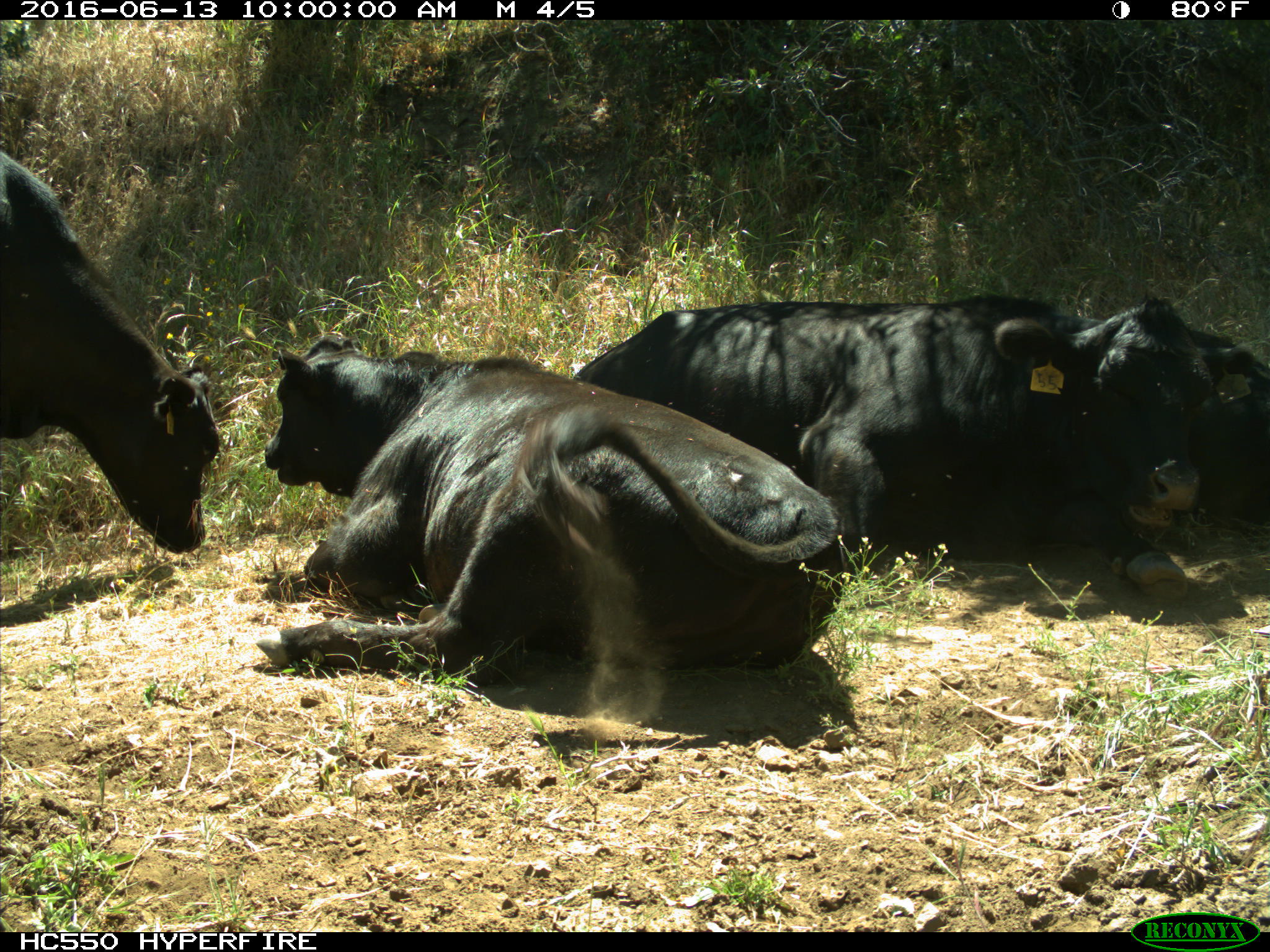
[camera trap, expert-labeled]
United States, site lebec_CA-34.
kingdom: Animalia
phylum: Chordata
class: Mammalia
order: Artiodactyla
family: Bovidae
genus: Bos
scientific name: Bos taurus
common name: domestic cow